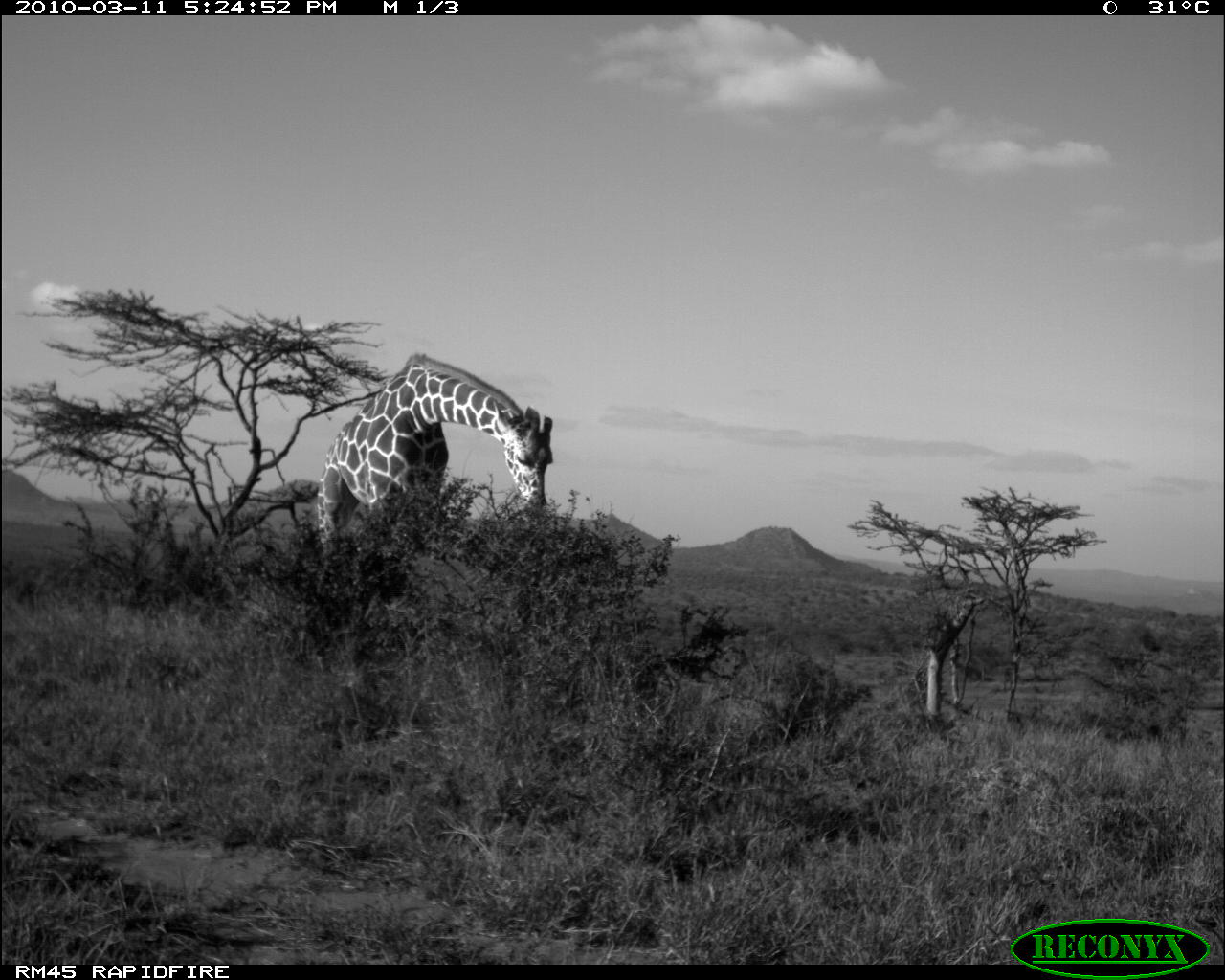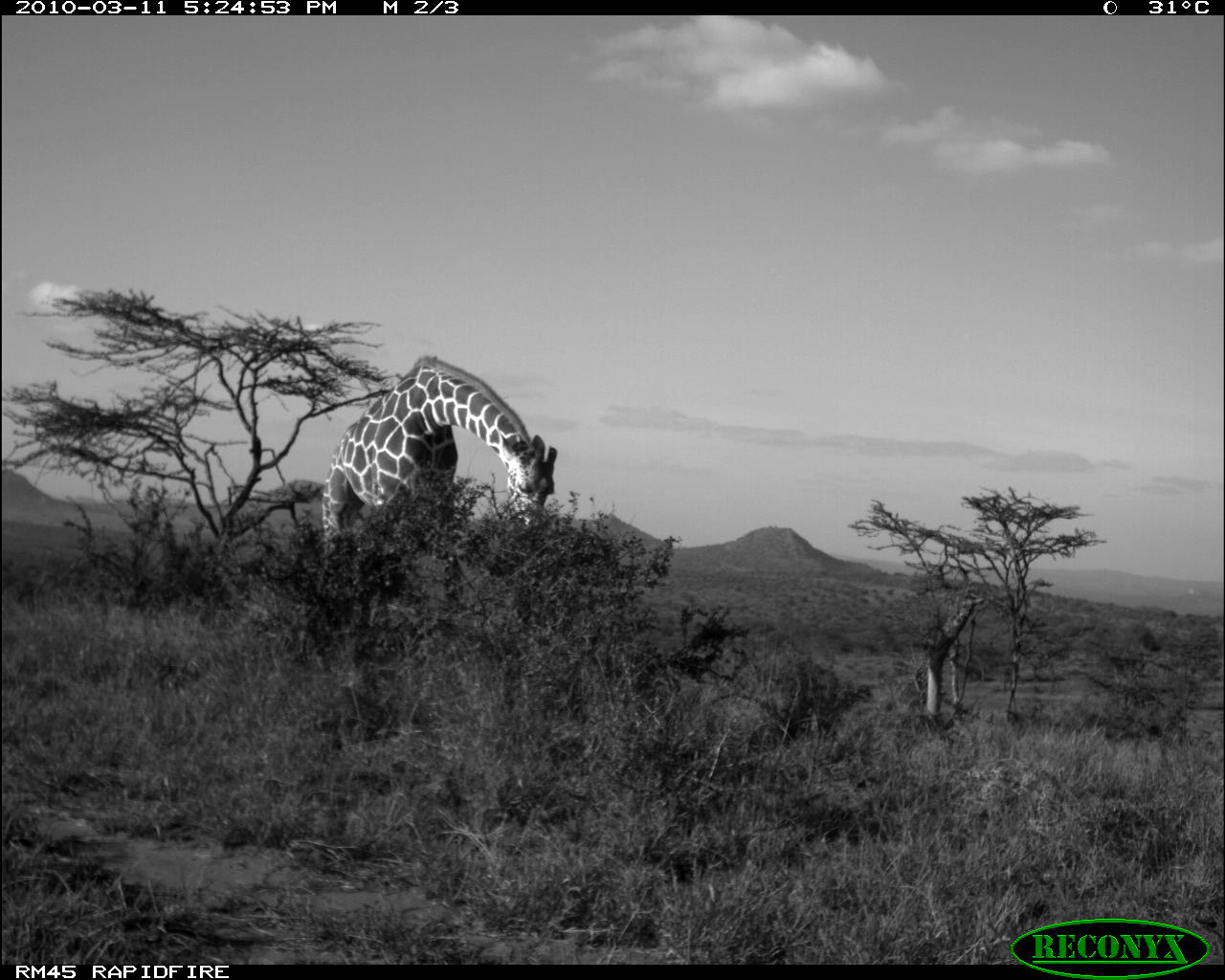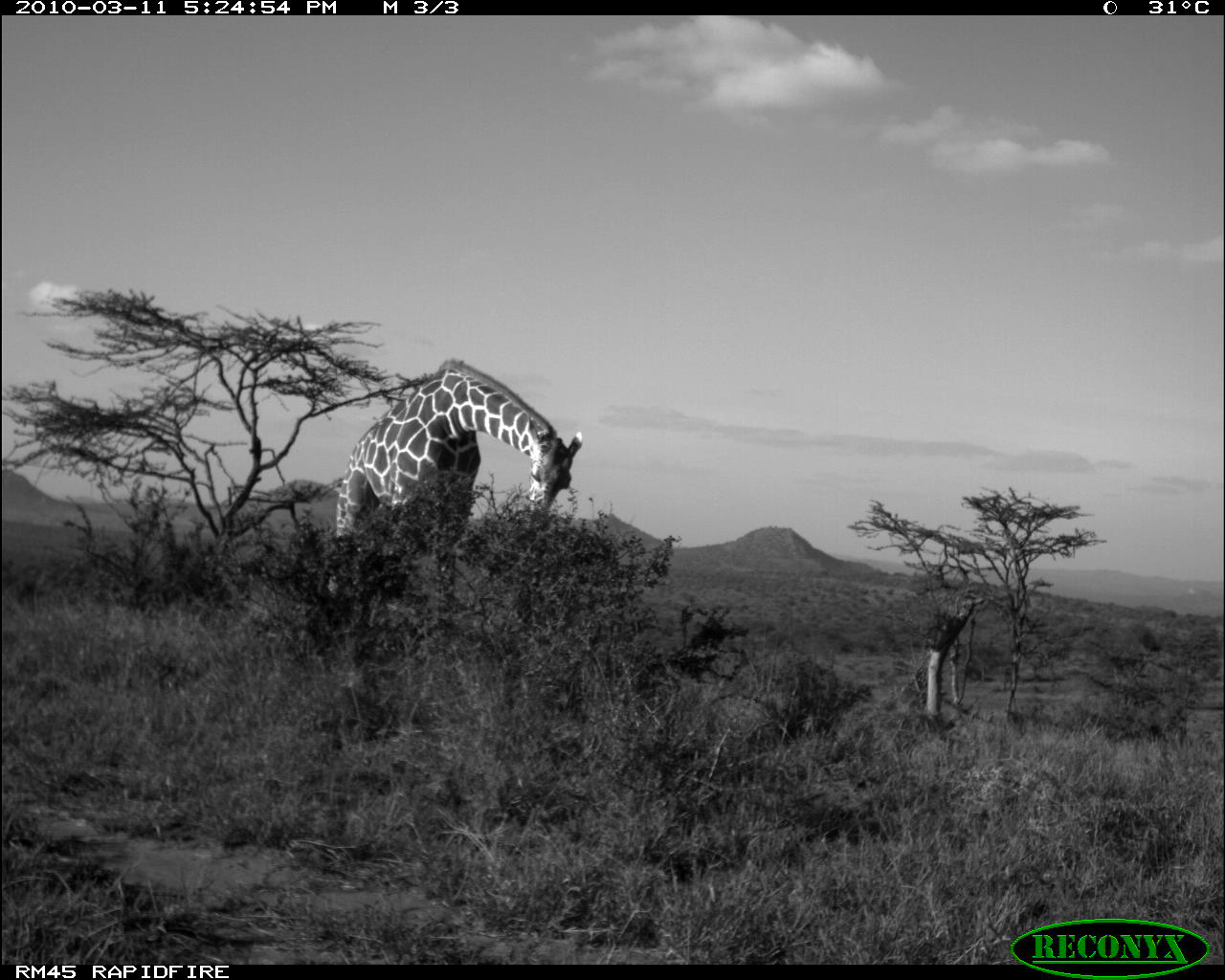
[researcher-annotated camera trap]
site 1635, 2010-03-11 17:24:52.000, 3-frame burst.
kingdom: Animalia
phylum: Chordata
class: Mammalia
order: Artiodactyla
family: Giraffidae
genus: Giraffa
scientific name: Giraffa camelopardalis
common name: giraffe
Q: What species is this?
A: Giraffa camelopardalis (giraffe).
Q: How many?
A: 1.